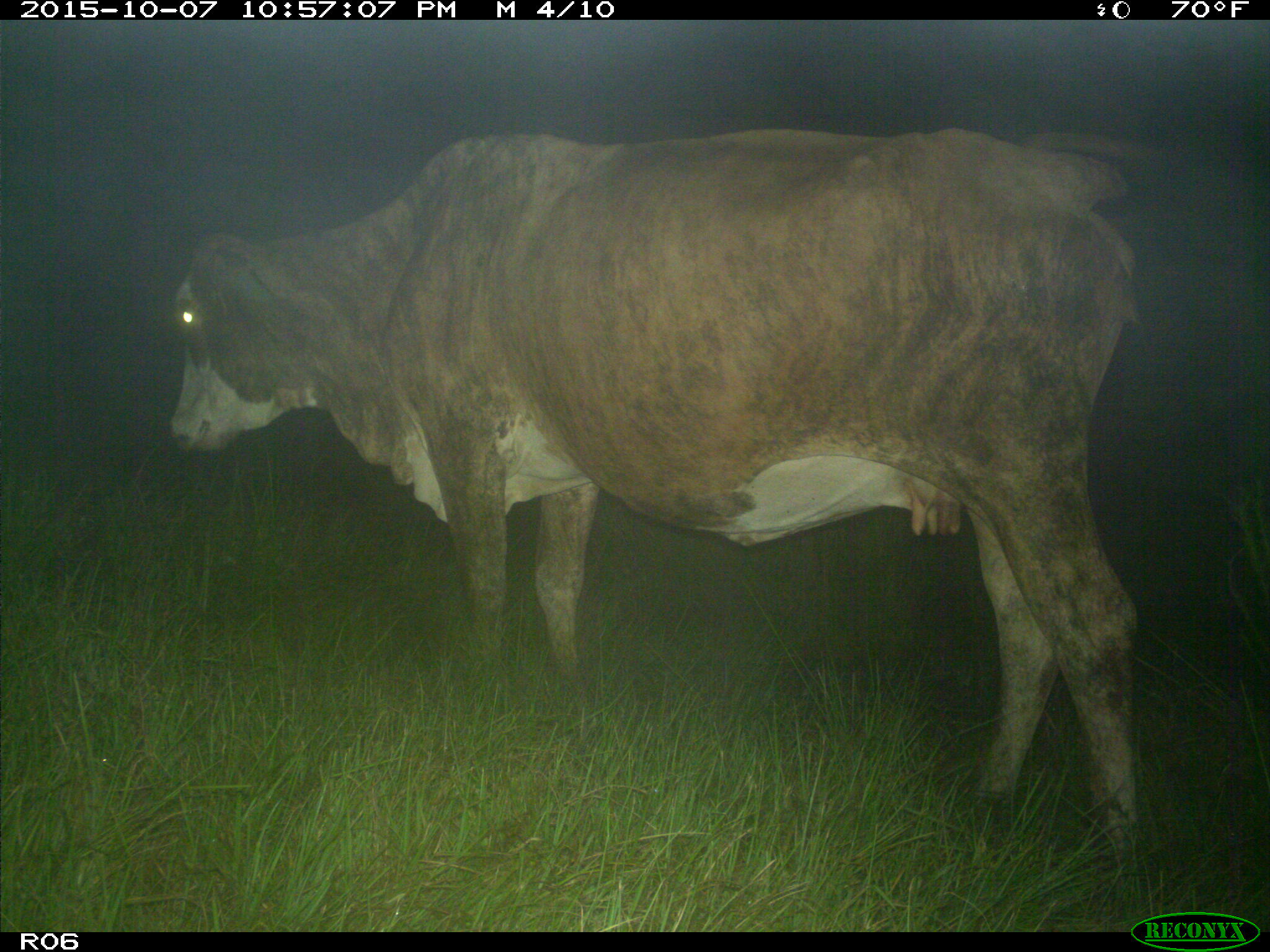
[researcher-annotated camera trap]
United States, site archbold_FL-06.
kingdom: Animalia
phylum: Chordata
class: Mammalia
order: Artiodactyla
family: Bovidae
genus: Bos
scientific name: Bos taurus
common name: domestic cow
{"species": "Bos taurus (domestic cow)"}